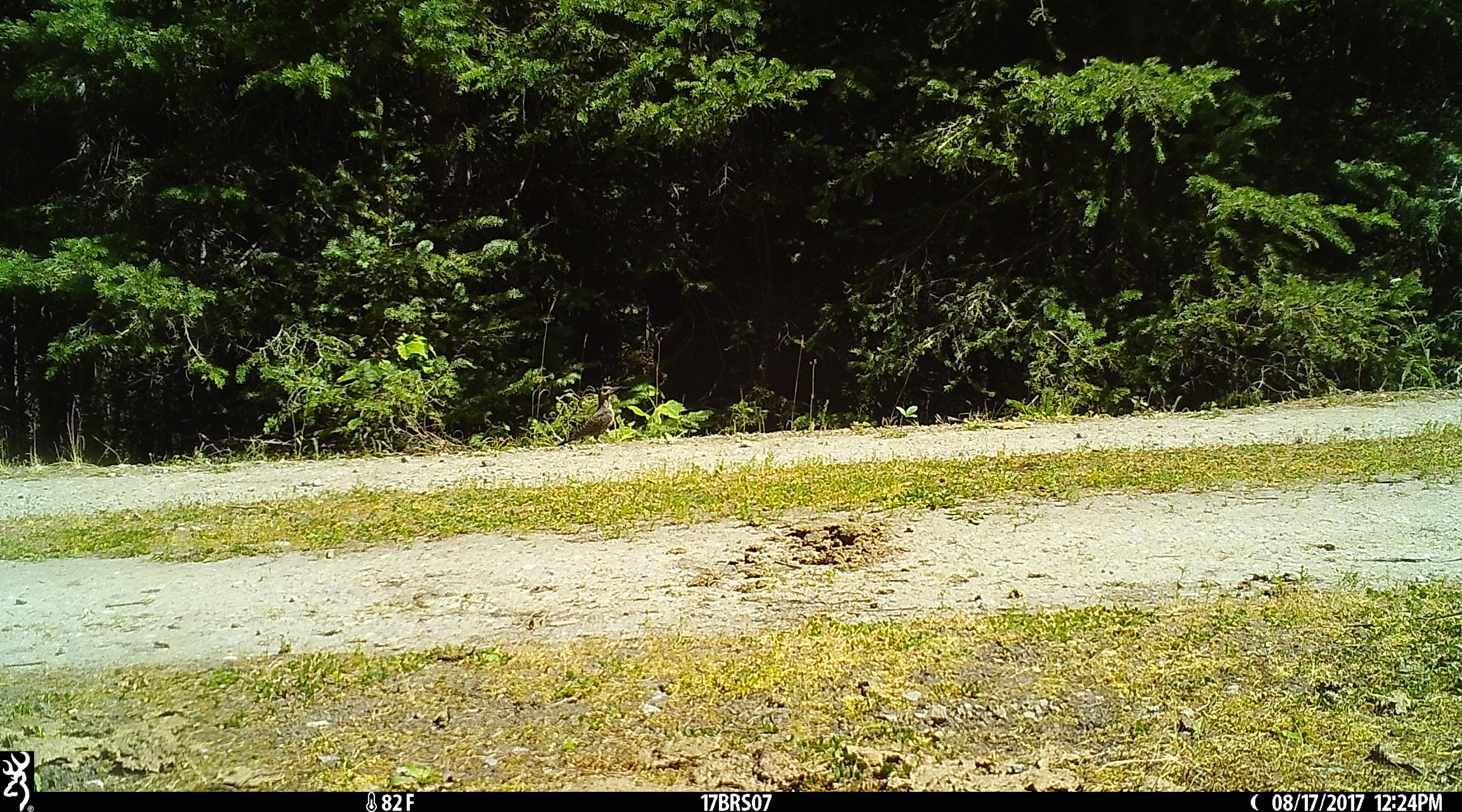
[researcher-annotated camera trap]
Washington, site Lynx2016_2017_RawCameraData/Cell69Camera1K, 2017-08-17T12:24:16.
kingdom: Animalia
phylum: Chordata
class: Aves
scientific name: Aves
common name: birds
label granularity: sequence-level